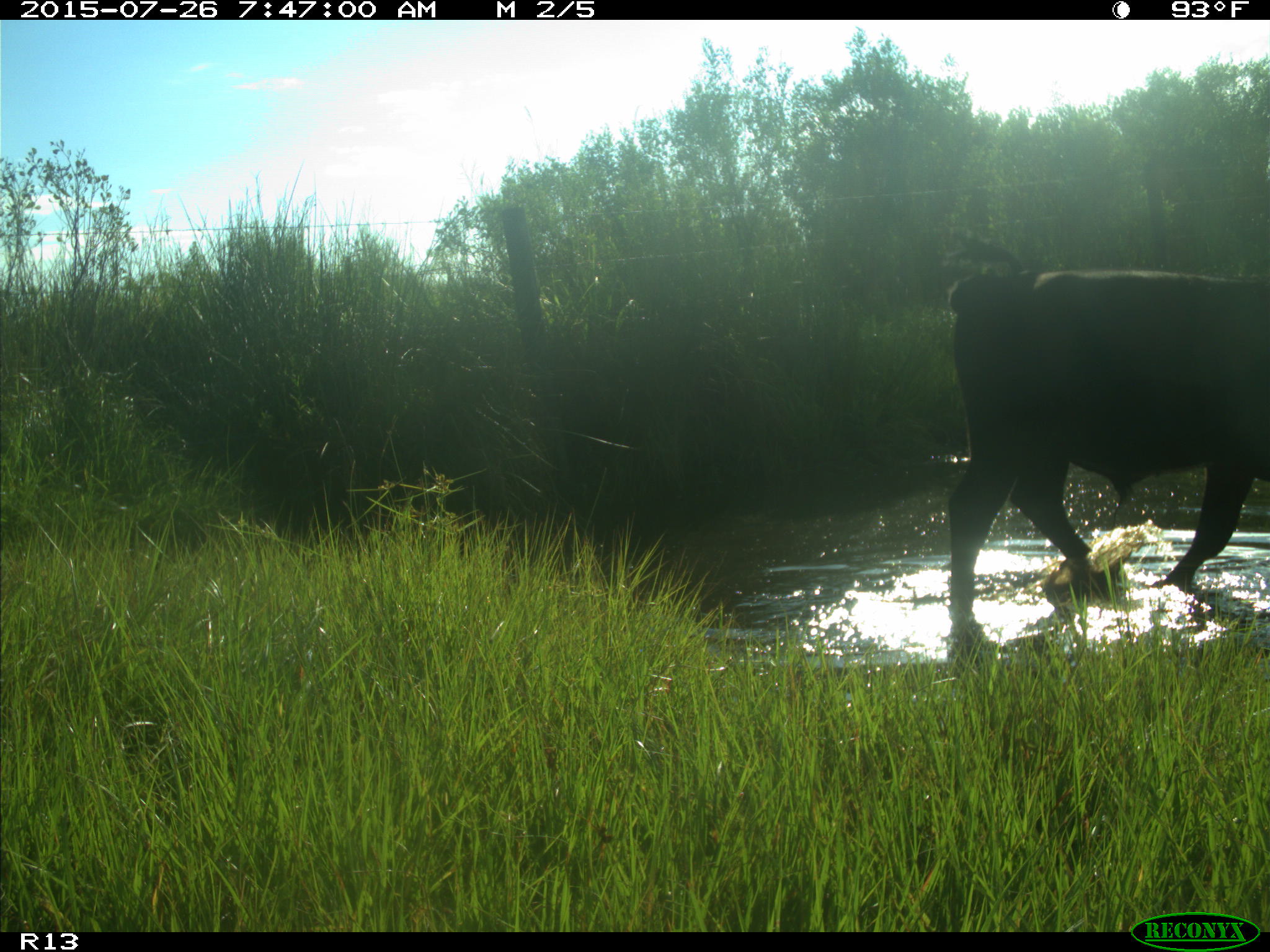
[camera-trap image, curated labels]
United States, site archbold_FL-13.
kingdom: Animalia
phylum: Chordata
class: Mammalia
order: Artiodactyla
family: Bovidae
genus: Bos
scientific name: Bos taurus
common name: domestic cow